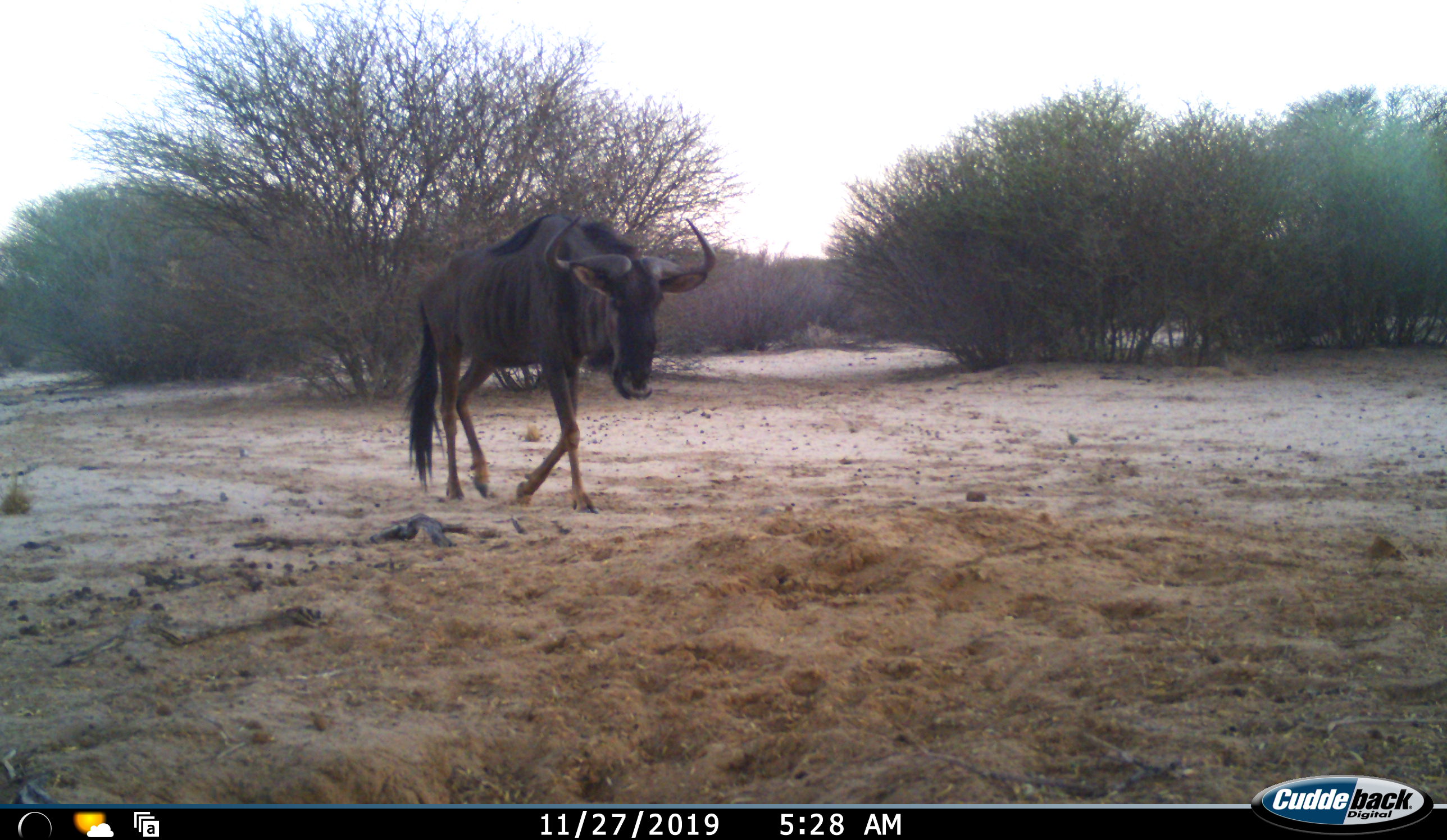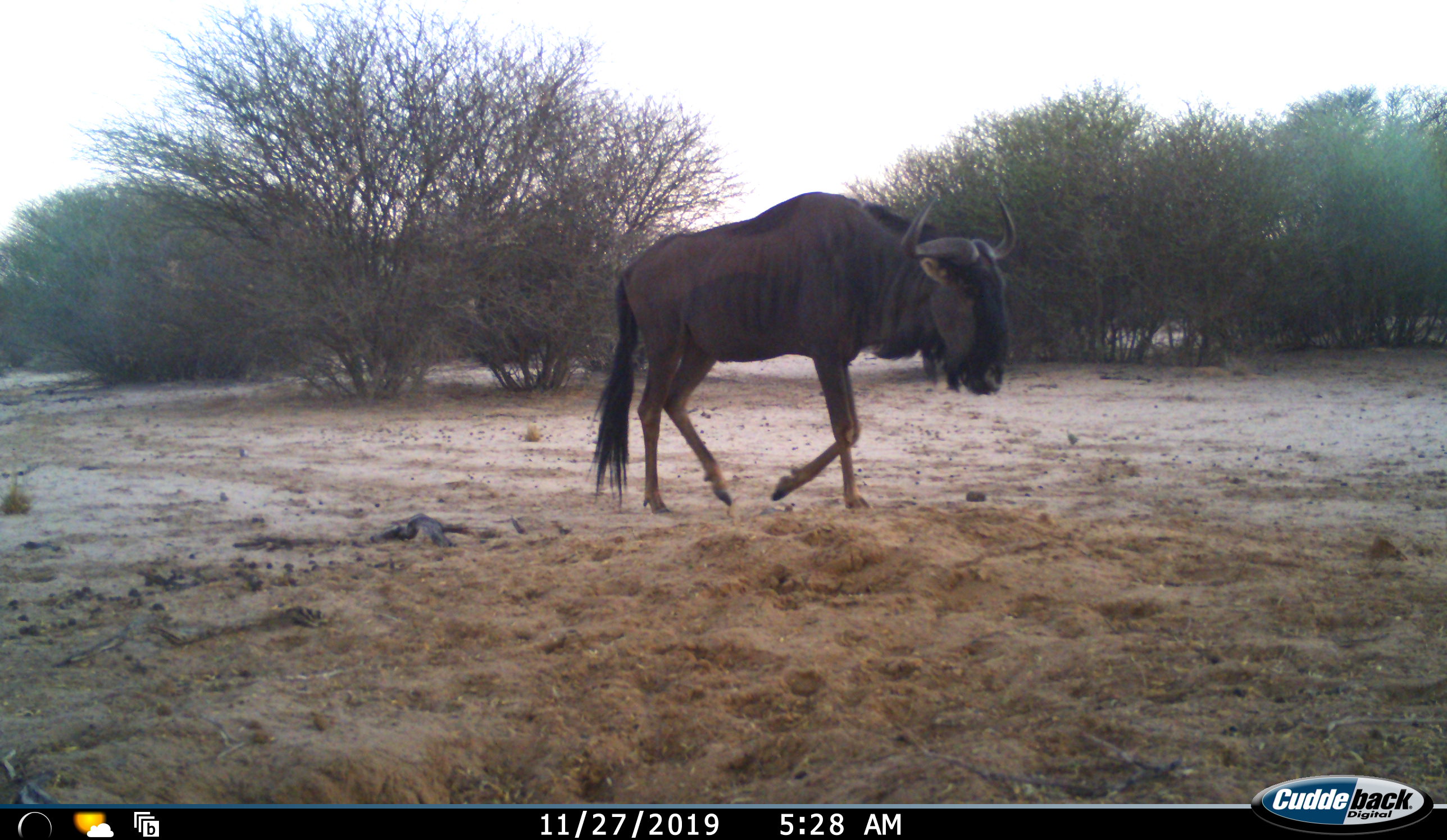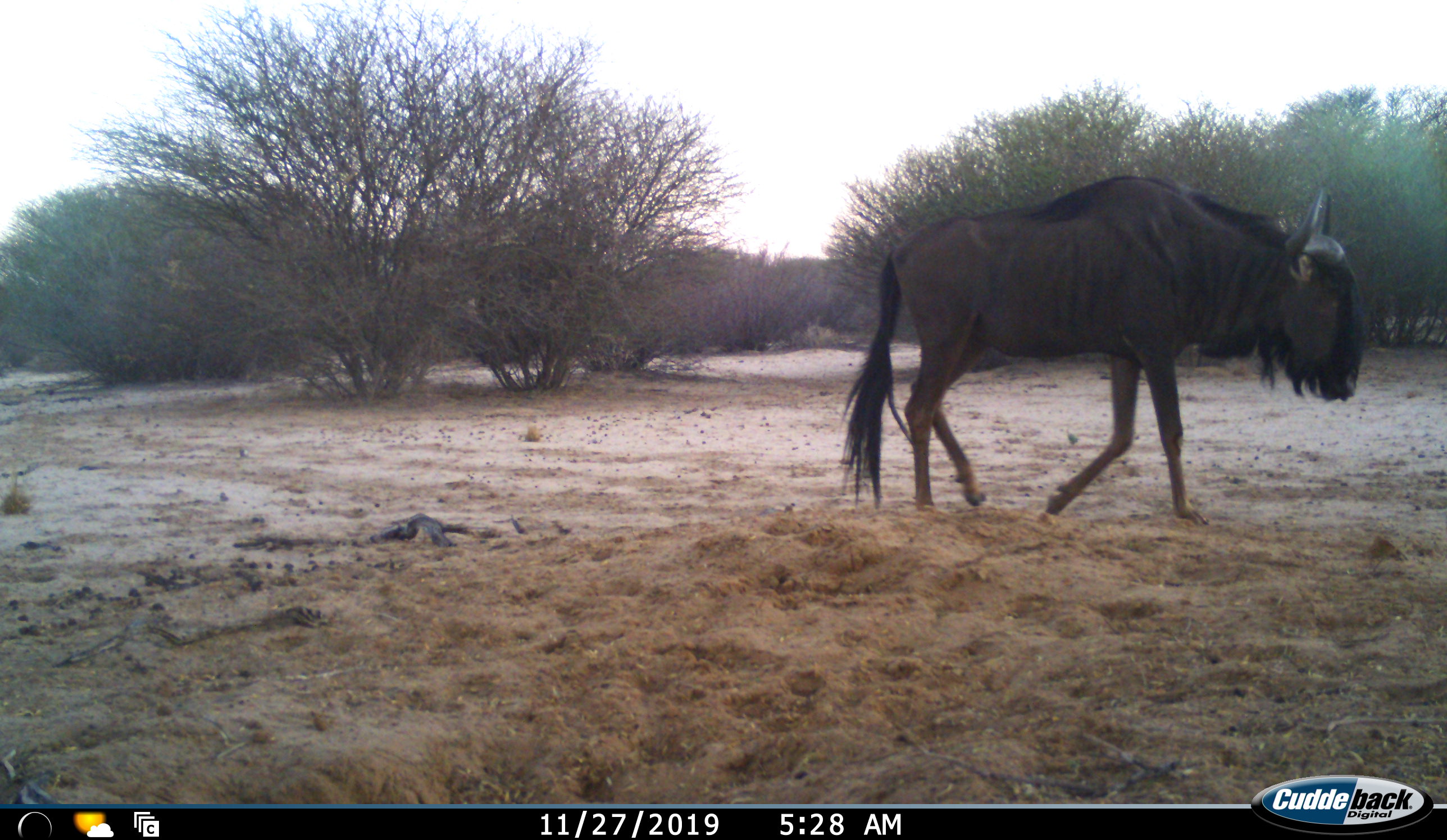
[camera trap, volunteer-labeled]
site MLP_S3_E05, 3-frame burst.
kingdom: Animalia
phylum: Chordata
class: Mammalia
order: Artiodactyla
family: Bovidae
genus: Connochaetes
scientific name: Connochaetes taurinus taurinus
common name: blue wildebeest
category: wildebeestblue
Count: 1.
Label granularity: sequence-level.